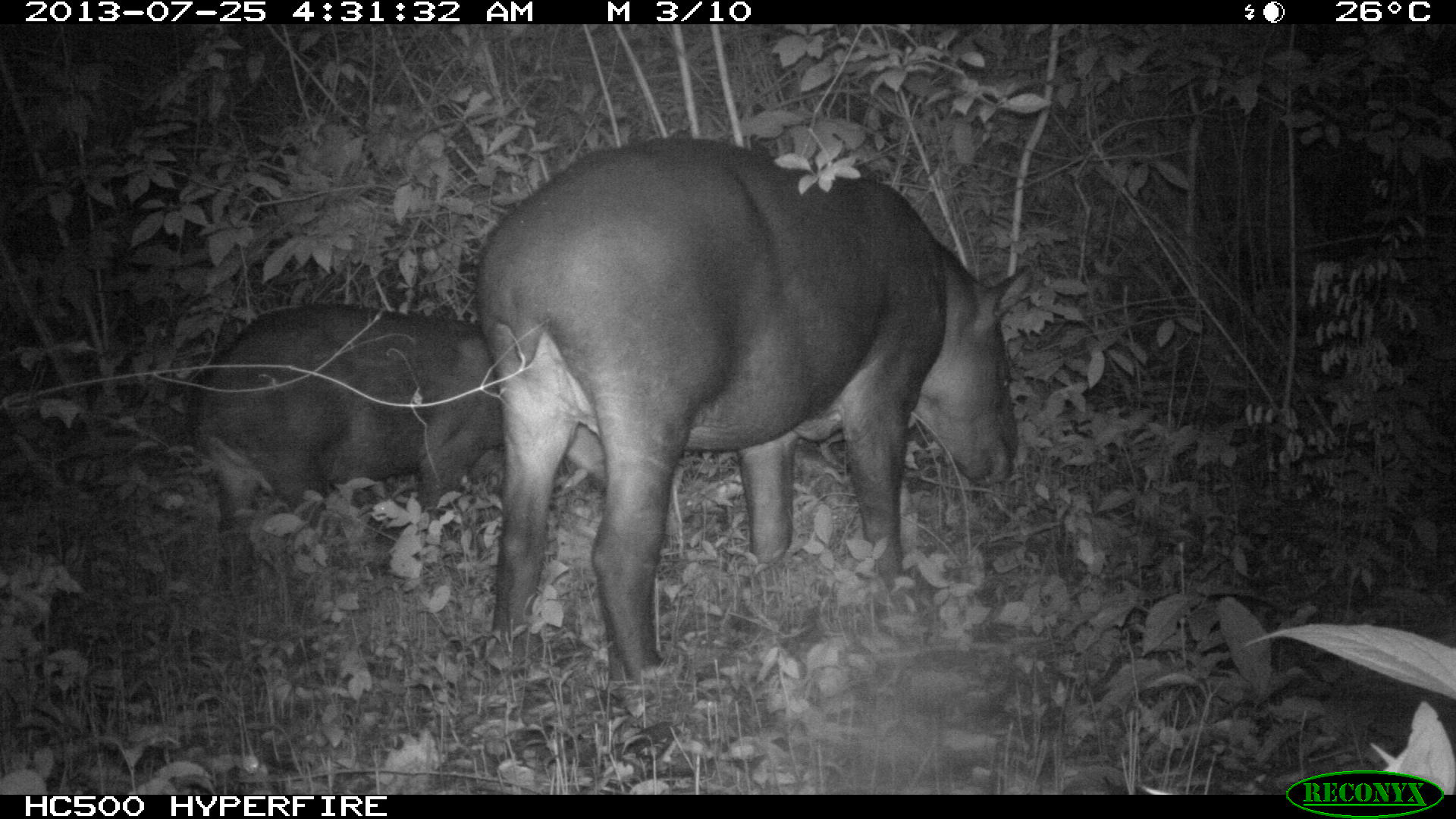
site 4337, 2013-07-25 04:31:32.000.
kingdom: Animalia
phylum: Chordata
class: Mammalia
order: Perissodactyla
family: Tapiridae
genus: Tapirus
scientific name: Tapirus bairdii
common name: baird's tapir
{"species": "Tapirus bairdii (baird's tapir)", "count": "2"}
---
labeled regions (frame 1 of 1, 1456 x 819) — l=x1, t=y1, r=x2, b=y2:
tapirus bairdii: l=472, t=134, r=1037, b=689; l=184, t=300, r=609, b=595